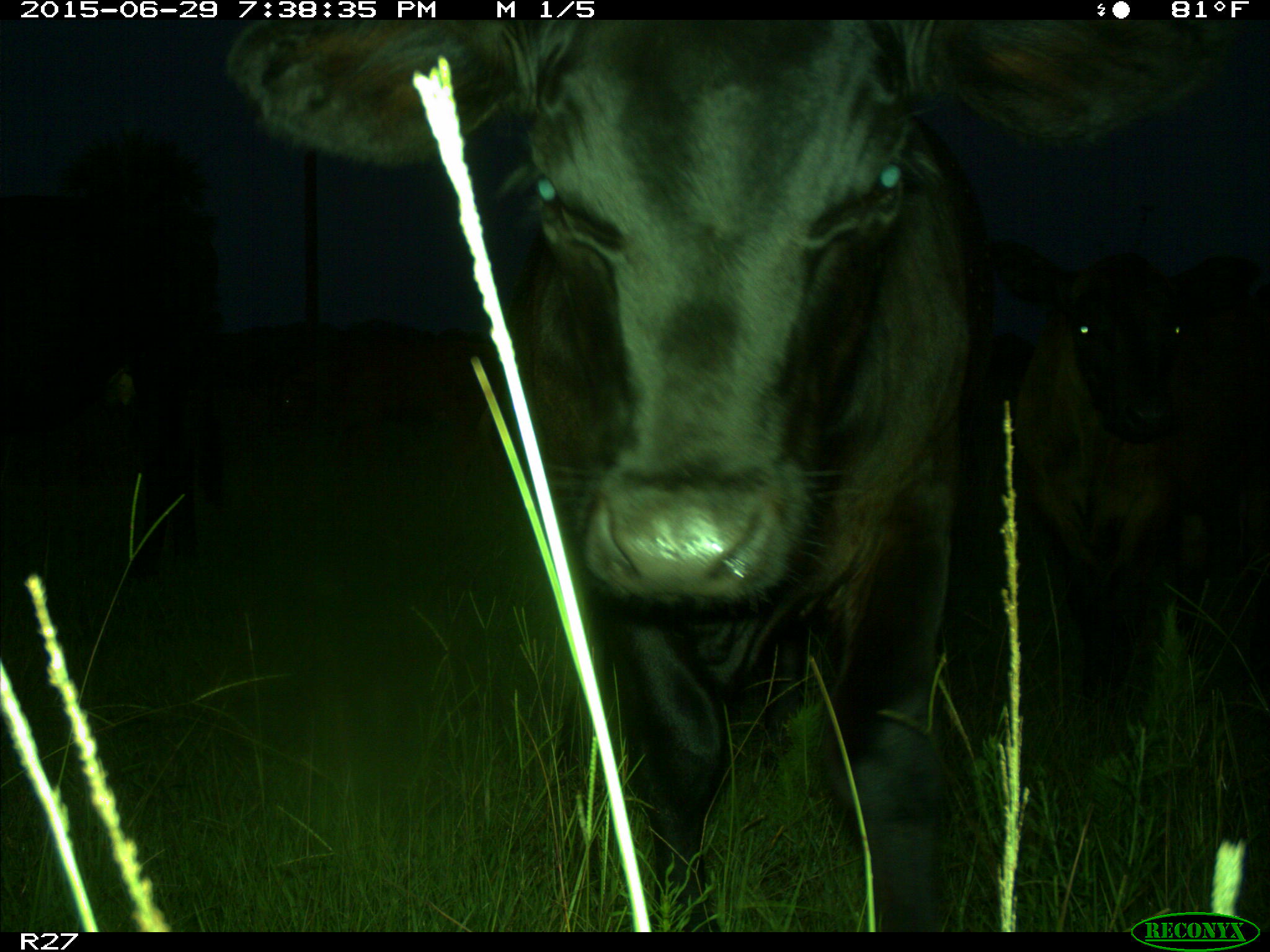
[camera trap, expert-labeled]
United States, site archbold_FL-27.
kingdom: Animalia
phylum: Chordata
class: Mammalia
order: Artiodactyla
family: Bovidae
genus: Bos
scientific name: Bos taurus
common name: domestic cow